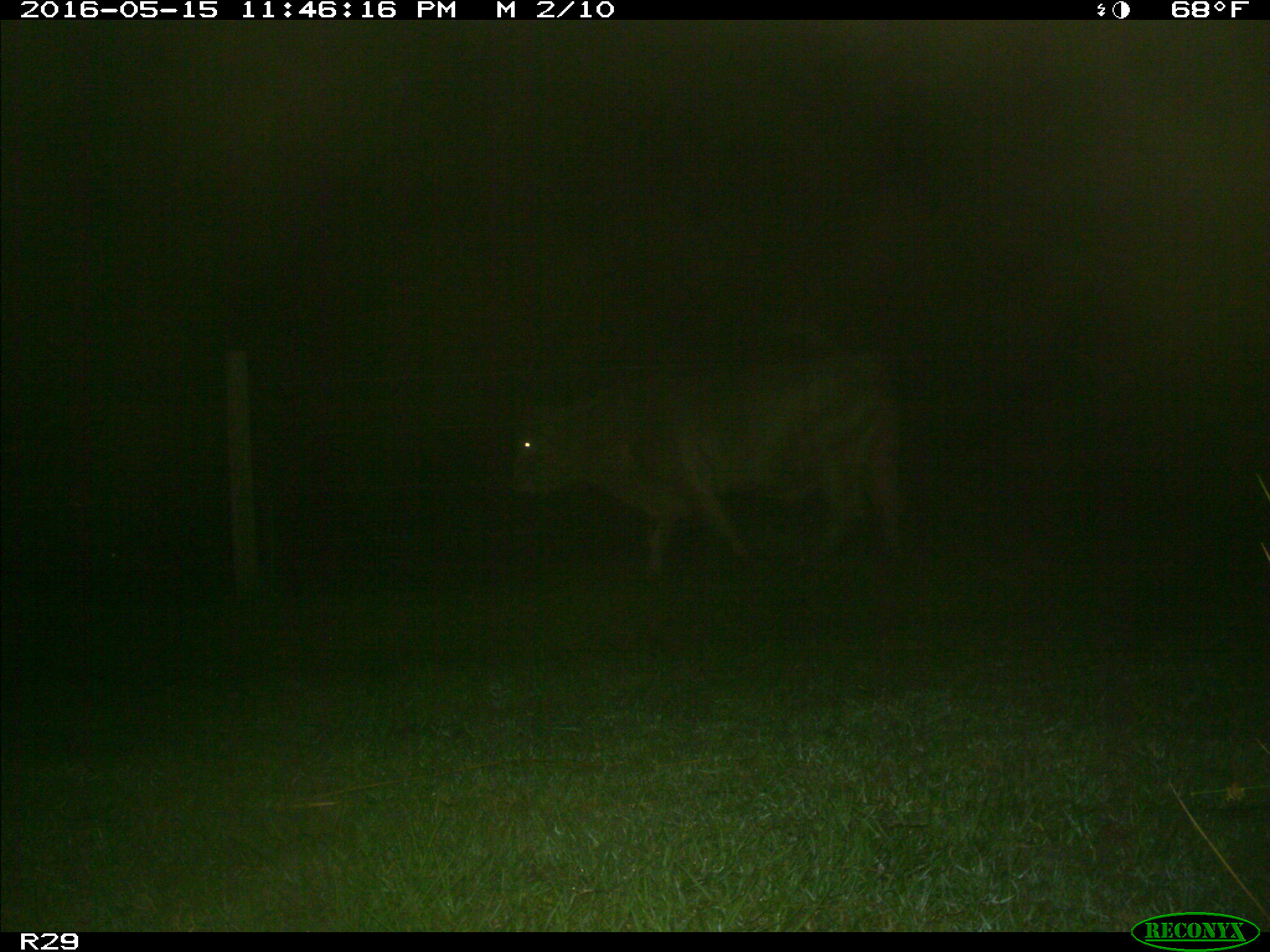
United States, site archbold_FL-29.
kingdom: Animalia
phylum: Chordata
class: Mammalia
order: Artiodactyla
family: Bovidae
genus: Bos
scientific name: Bos taurus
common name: domestic cow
Bos taurus (domestic cow).